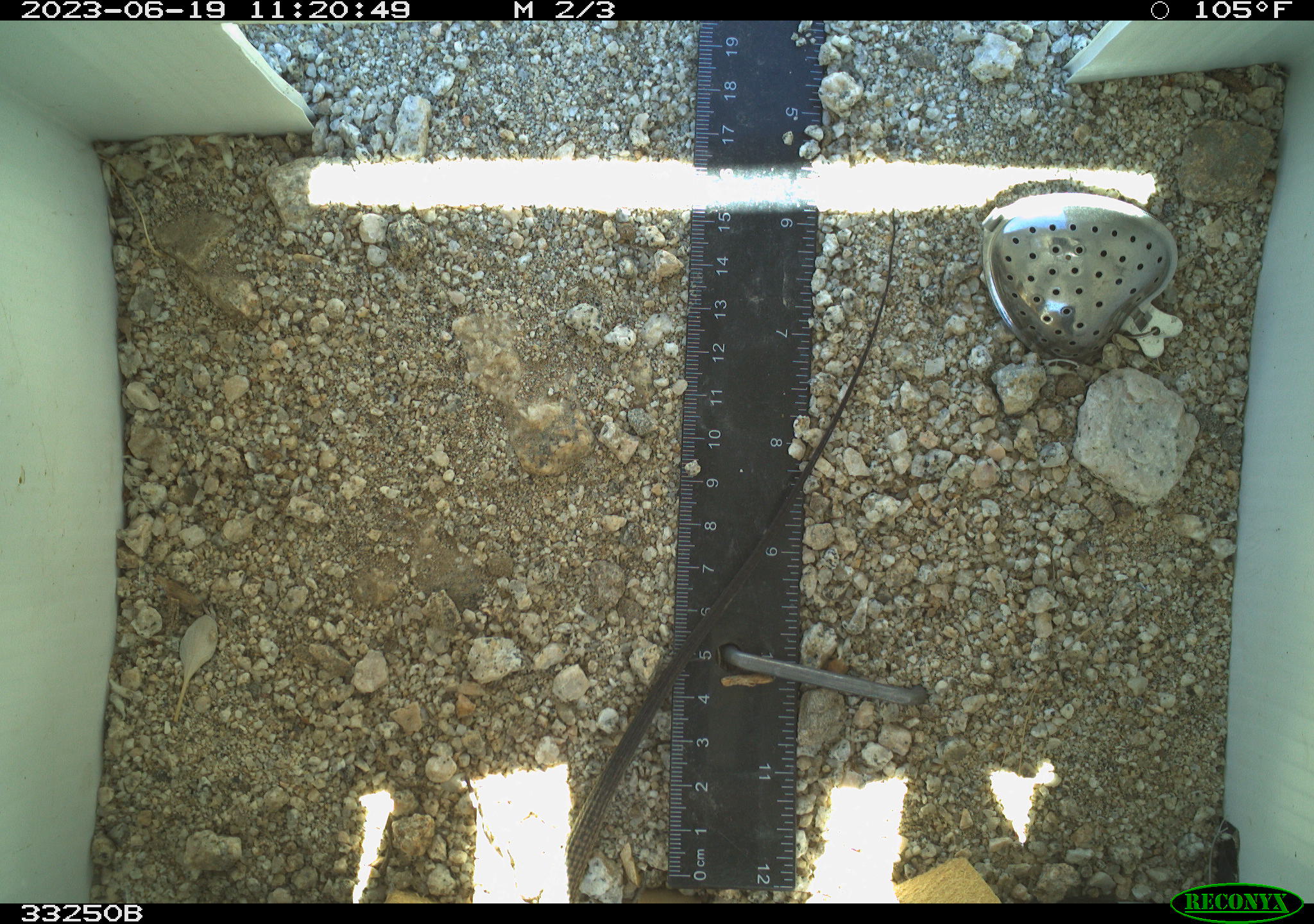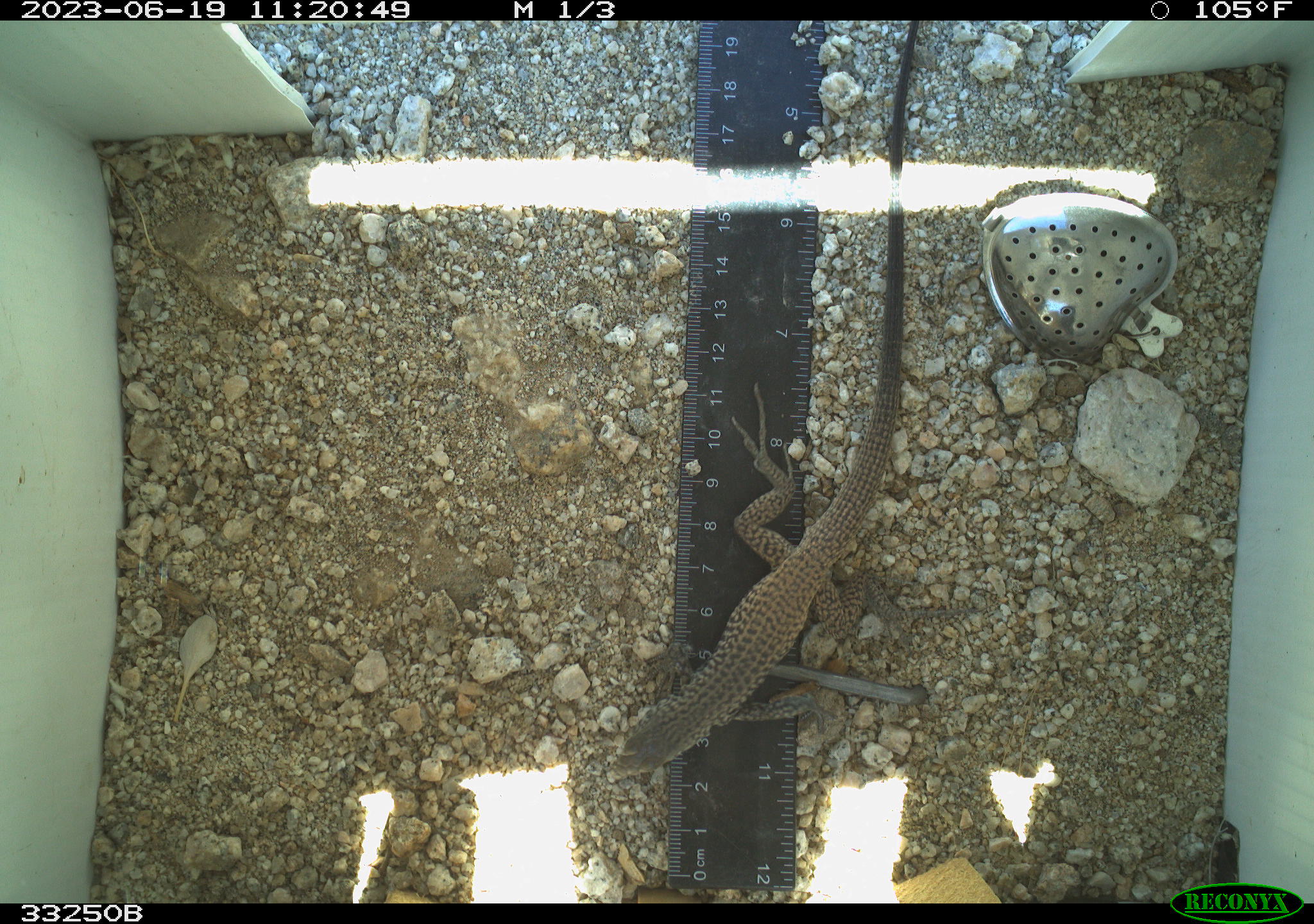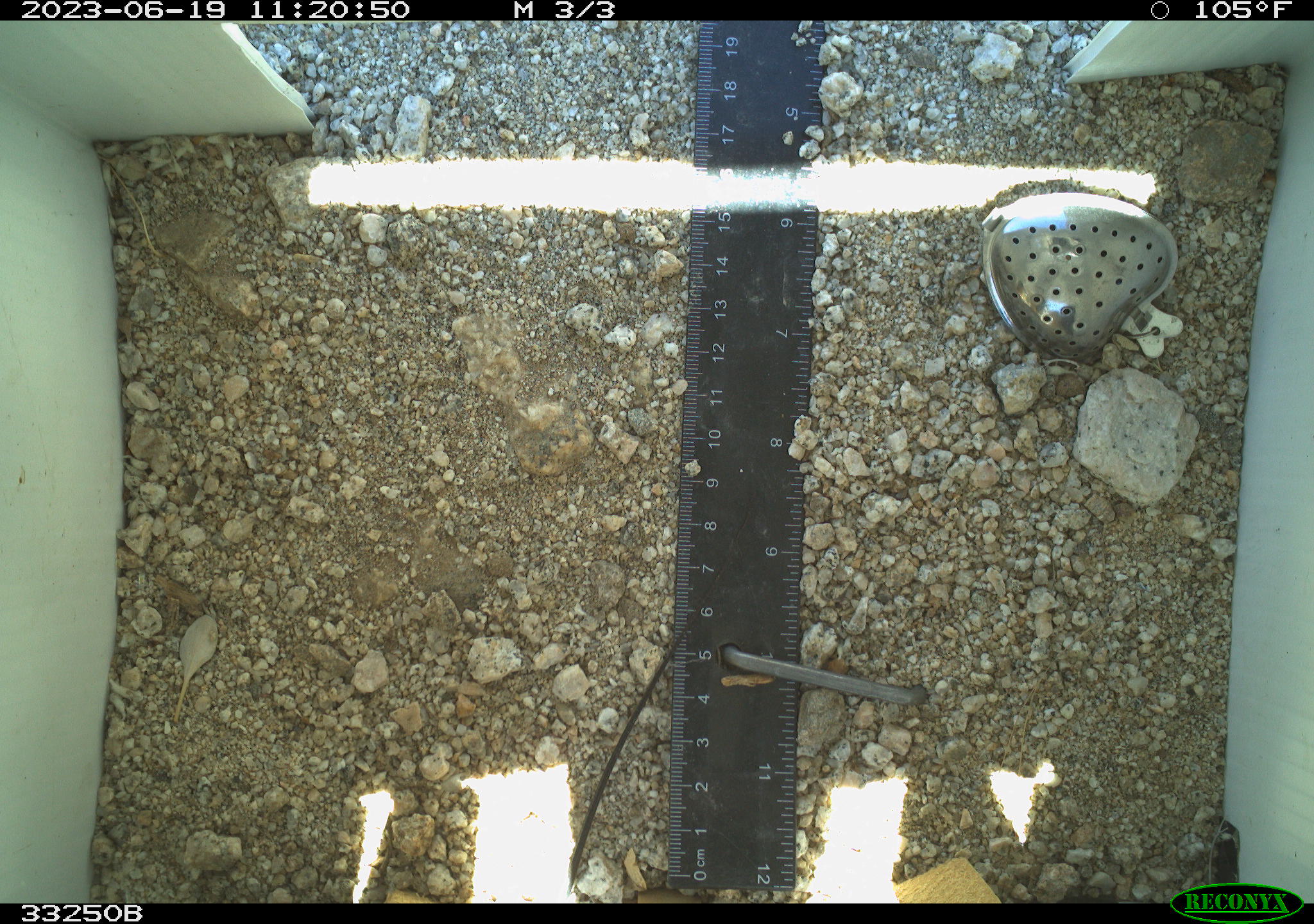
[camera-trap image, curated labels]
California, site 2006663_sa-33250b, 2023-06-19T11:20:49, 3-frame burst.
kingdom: Animalia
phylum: Chordata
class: Reptilia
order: Squamata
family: Teiidae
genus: Aspidoscelis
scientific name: Aspidoscelis tigris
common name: western whiptail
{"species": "western whiptail (Aspidoscelis tigris)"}